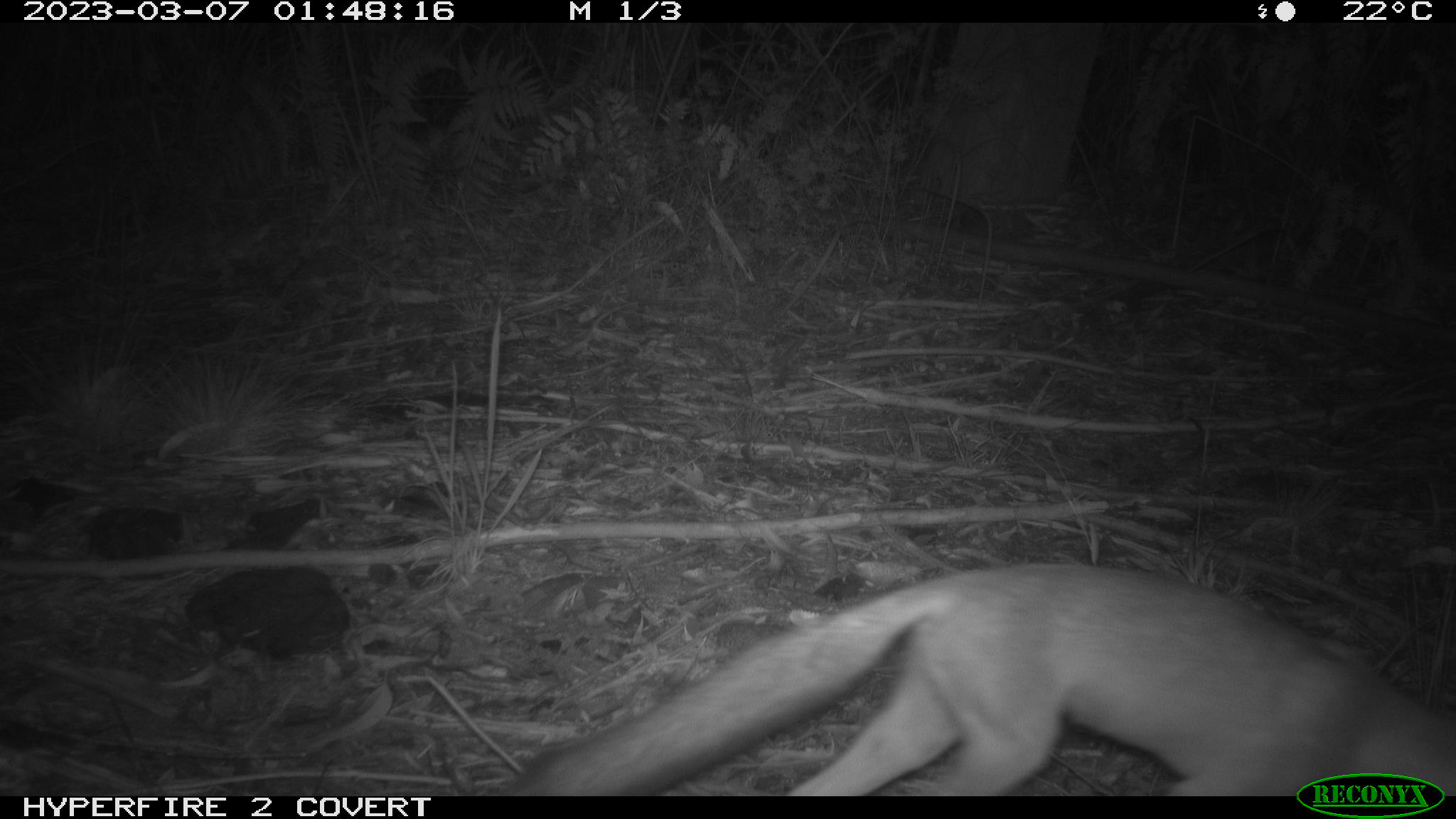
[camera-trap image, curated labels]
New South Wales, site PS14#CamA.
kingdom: Animalia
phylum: Chordata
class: Mammalia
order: Carnivora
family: Canidae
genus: Vulpes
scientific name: Vulpes vulpes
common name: red fox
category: fox